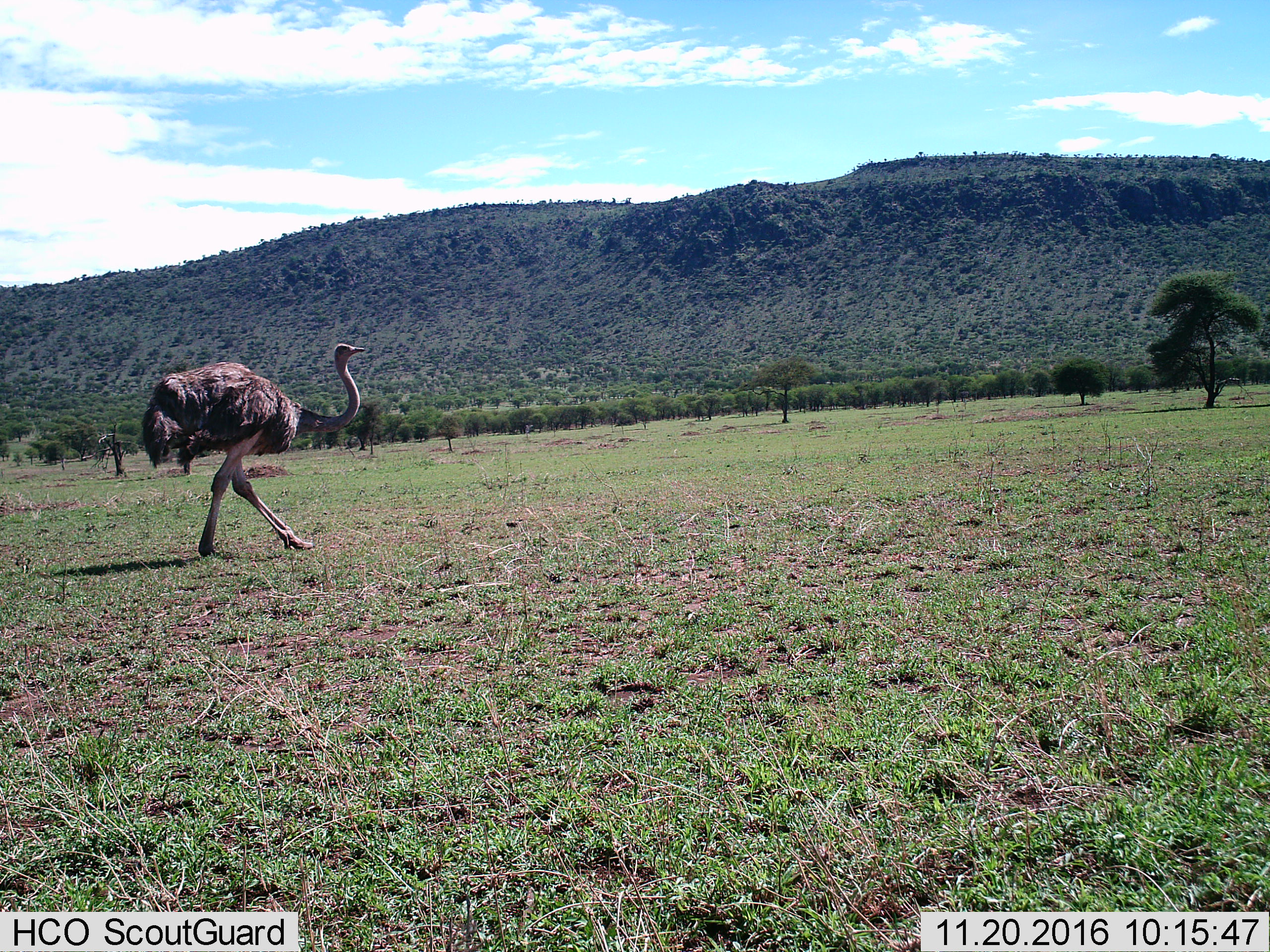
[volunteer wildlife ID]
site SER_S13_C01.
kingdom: Animalia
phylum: Chordata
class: Aves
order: Struthioniformes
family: Struthionidae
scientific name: Struthionidae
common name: ostrich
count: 1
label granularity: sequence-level